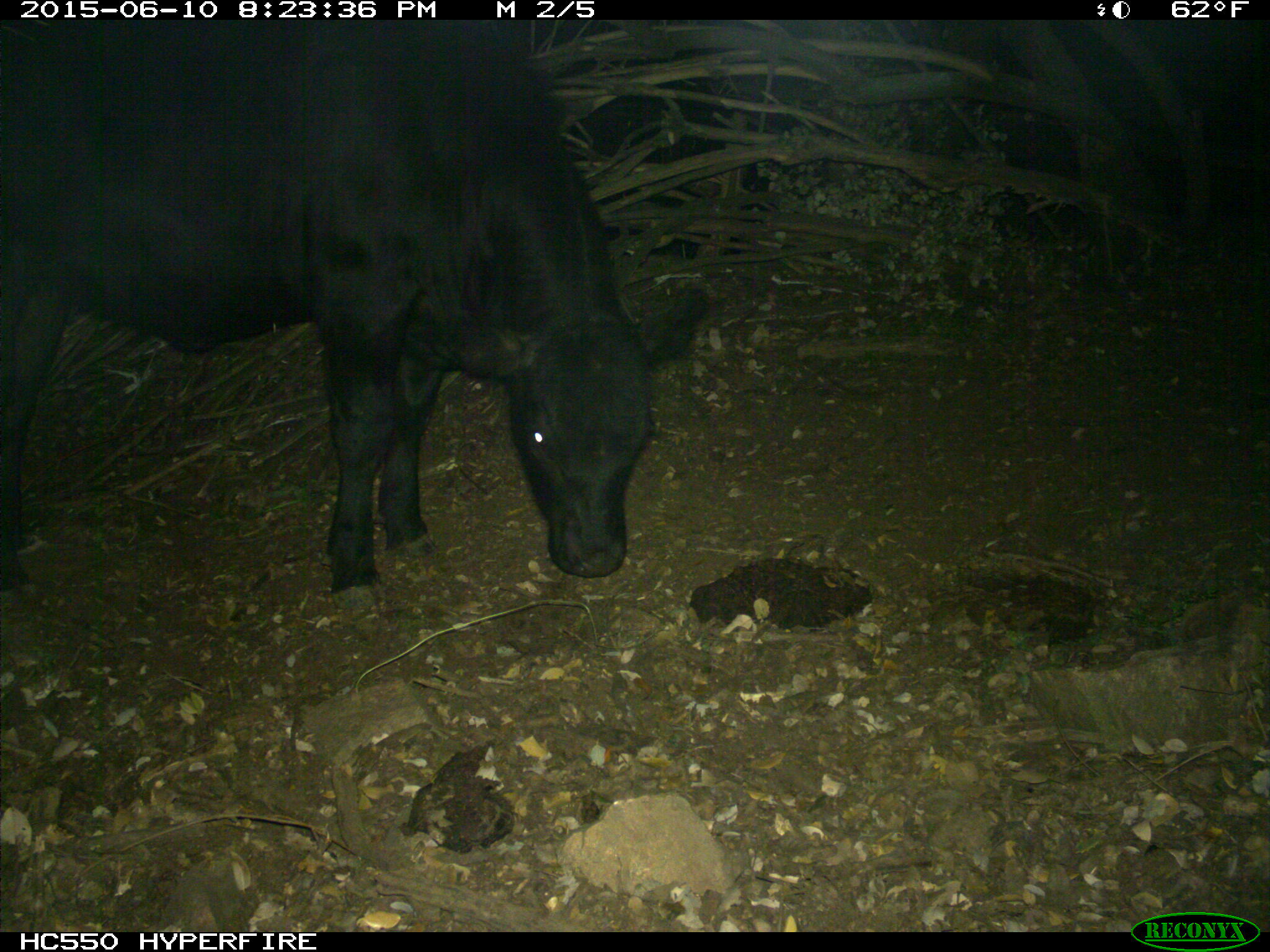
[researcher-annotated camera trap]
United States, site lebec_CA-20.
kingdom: Animalia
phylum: Chordata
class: Mammalia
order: Artiodactyla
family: Bovidae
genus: Bos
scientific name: Bos taurus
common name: domestic cow